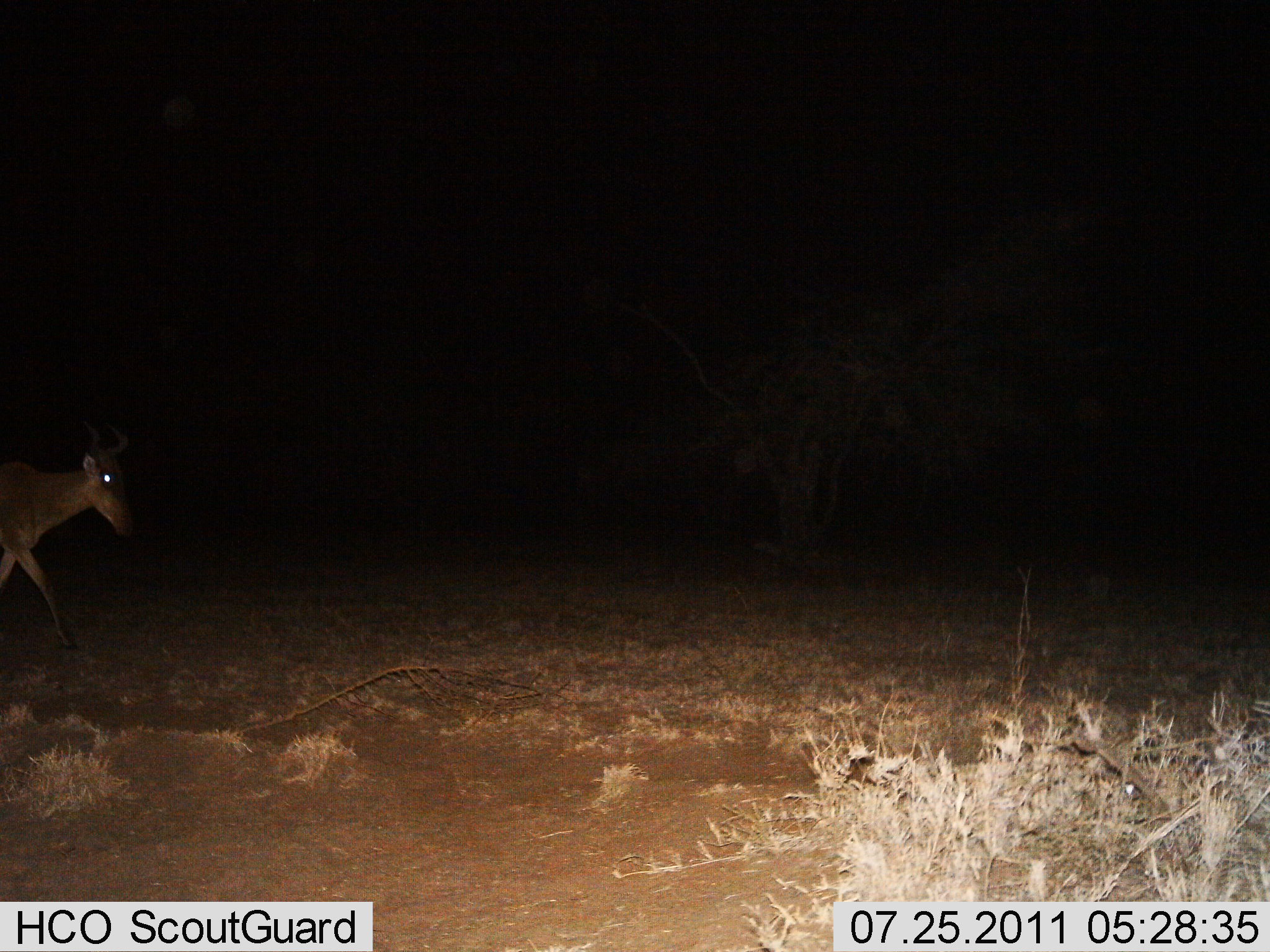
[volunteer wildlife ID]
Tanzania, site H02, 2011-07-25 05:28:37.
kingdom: Animalia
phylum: Chordata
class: Mammalia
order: Artiodactyla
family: Bovidae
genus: Alcelaphus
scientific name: Alcelaphus buselaphus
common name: hartebeest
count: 1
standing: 10%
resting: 0%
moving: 100%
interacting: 0%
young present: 0%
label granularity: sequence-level